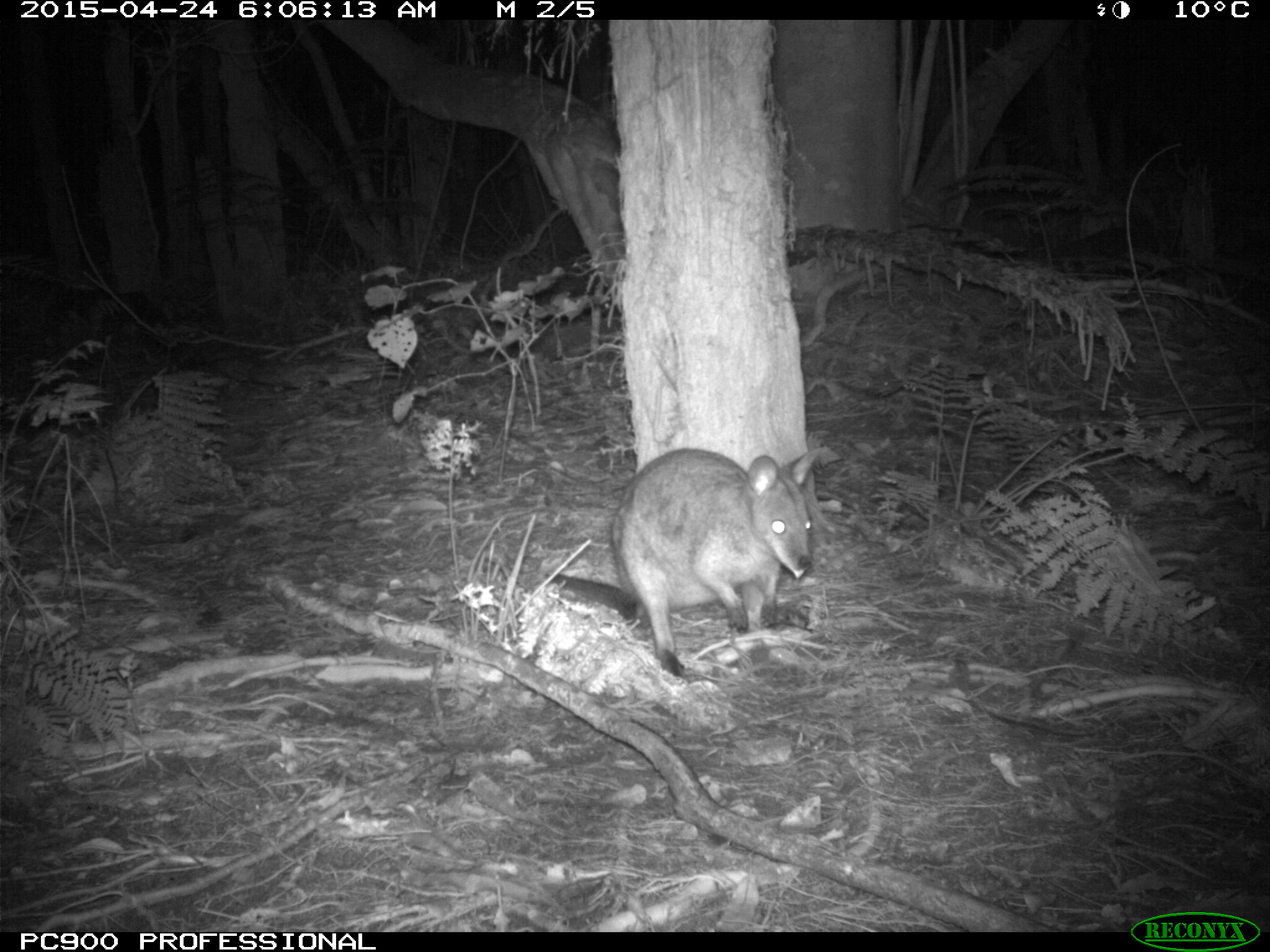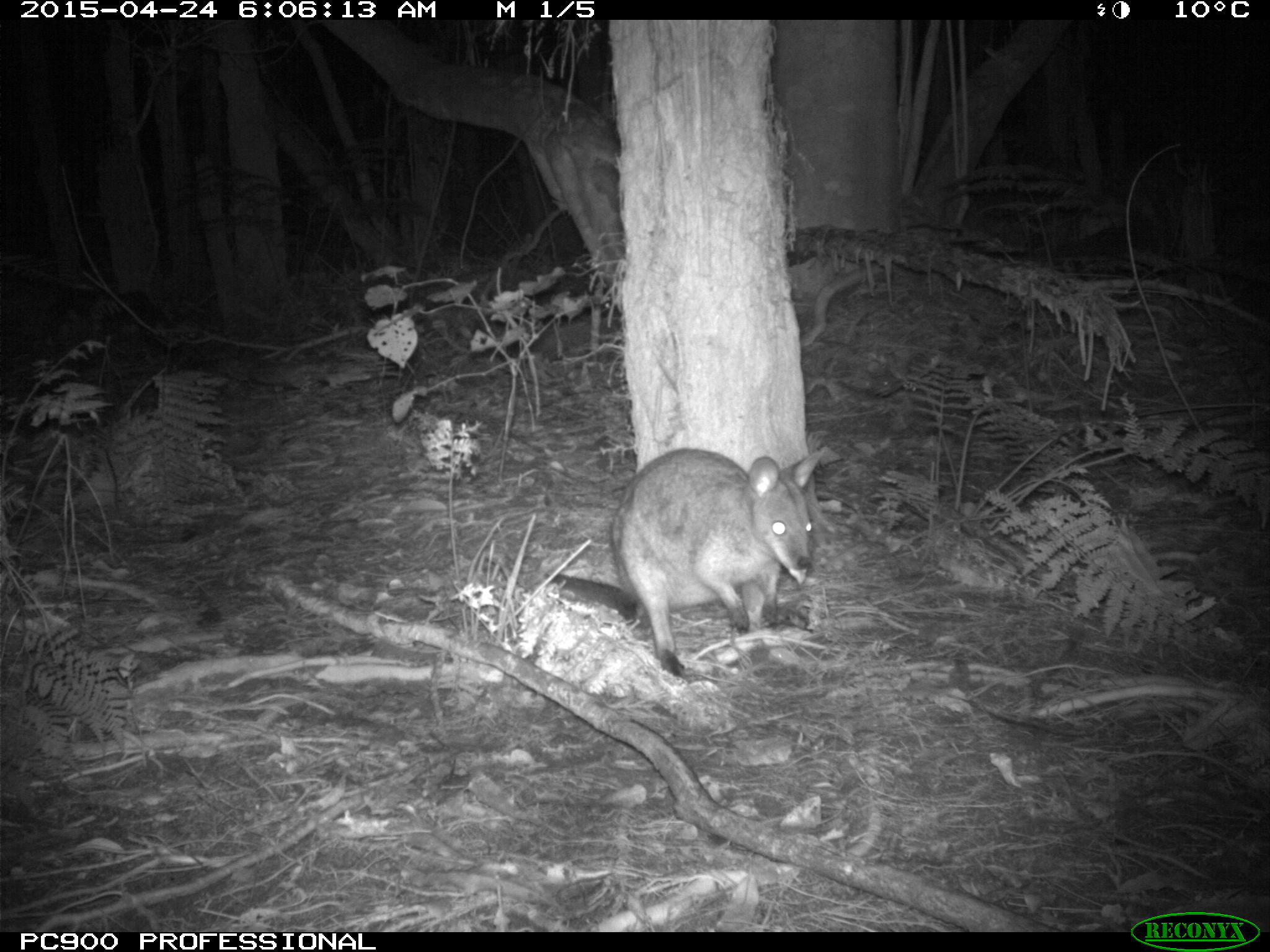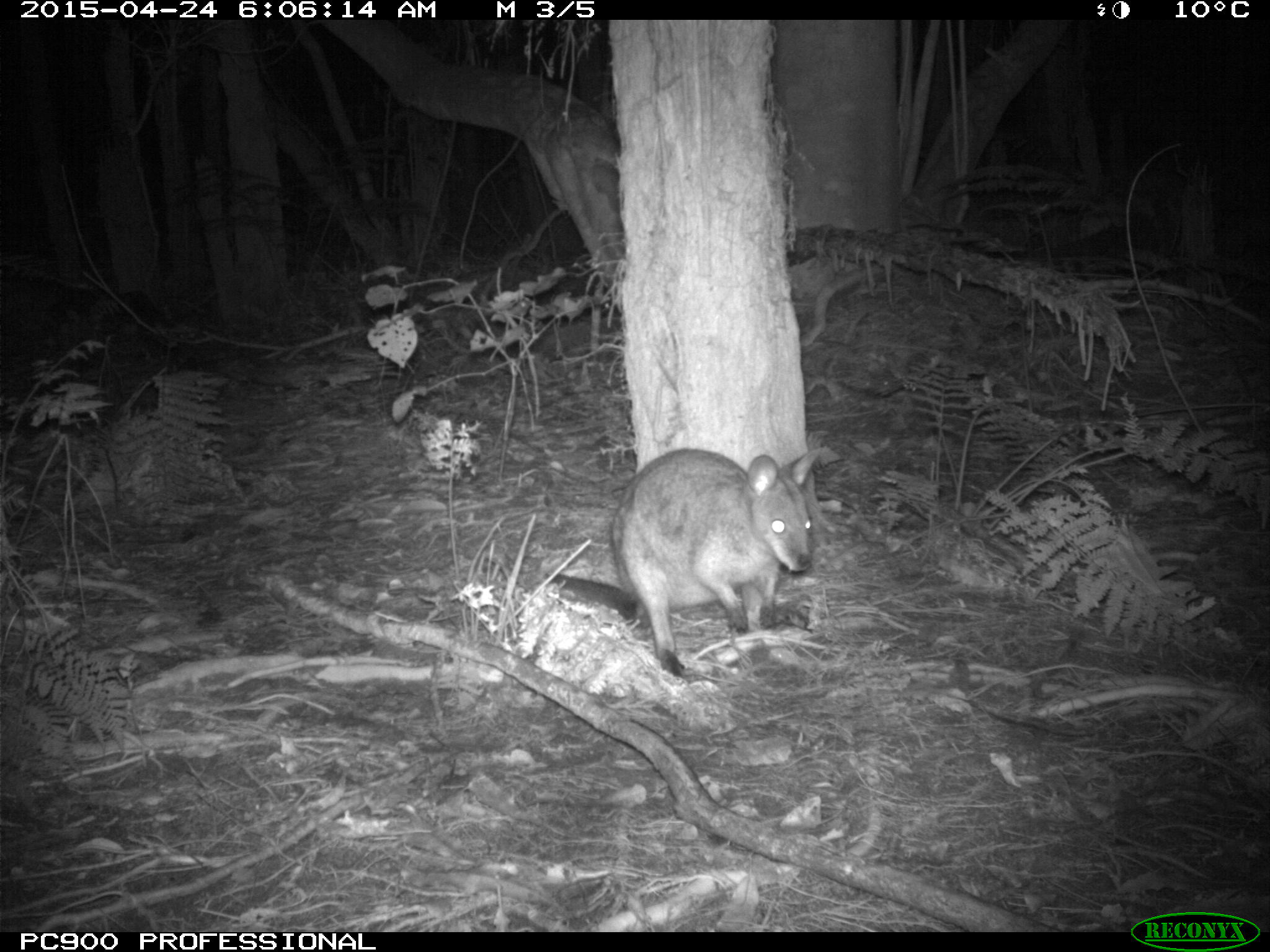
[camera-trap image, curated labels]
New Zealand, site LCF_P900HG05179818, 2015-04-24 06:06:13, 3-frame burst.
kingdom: Animalia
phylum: Chordata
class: Mammalia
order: Diprotodontia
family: Macropodidae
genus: Notamacropus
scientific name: Notamacropus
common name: wallaby